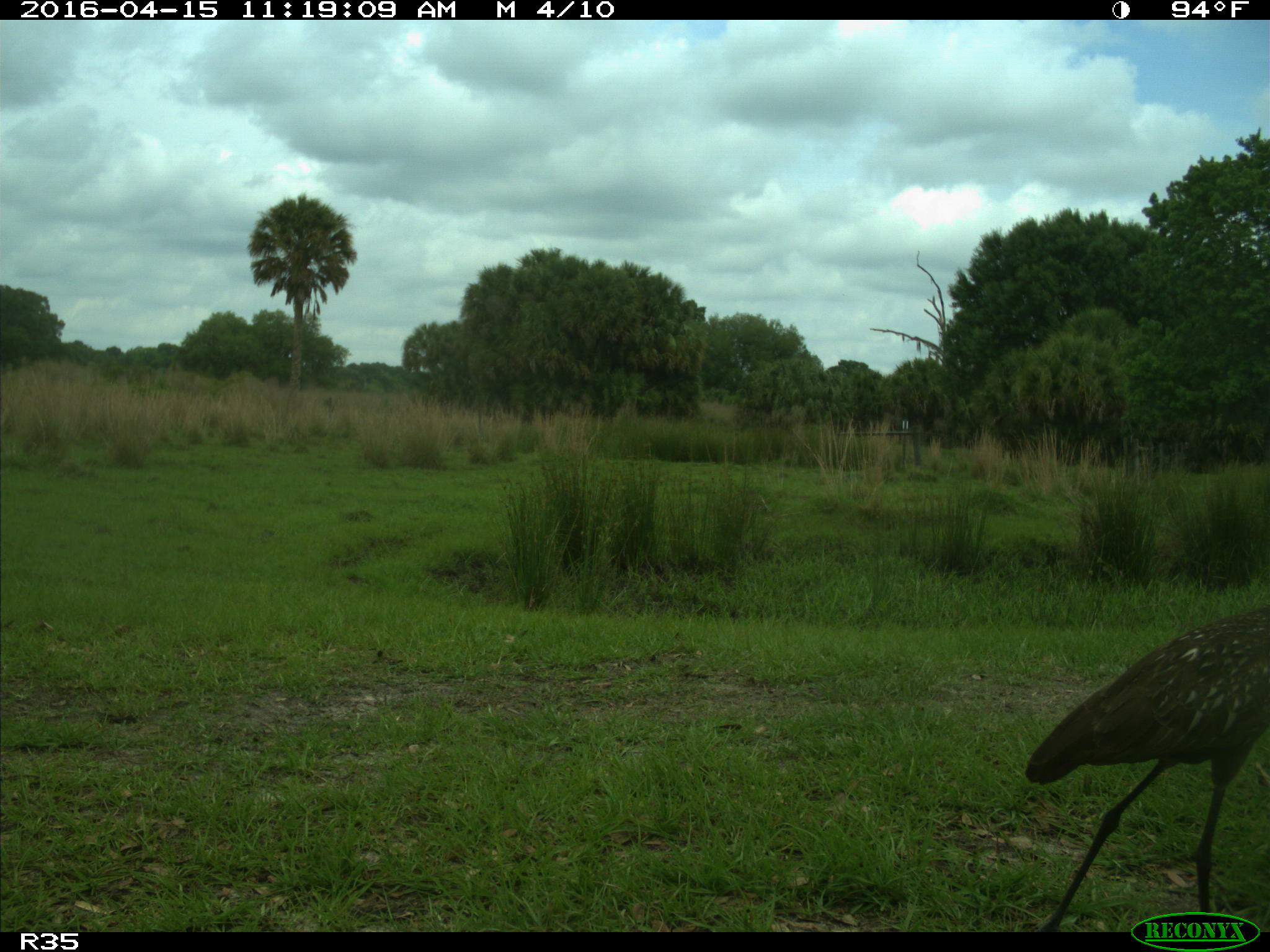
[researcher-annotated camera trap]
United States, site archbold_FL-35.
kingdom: Animalia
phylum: Chordata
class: Aves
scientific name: Aves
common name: birds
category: unidentified bird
Unidentified bird (birds) (Aves).